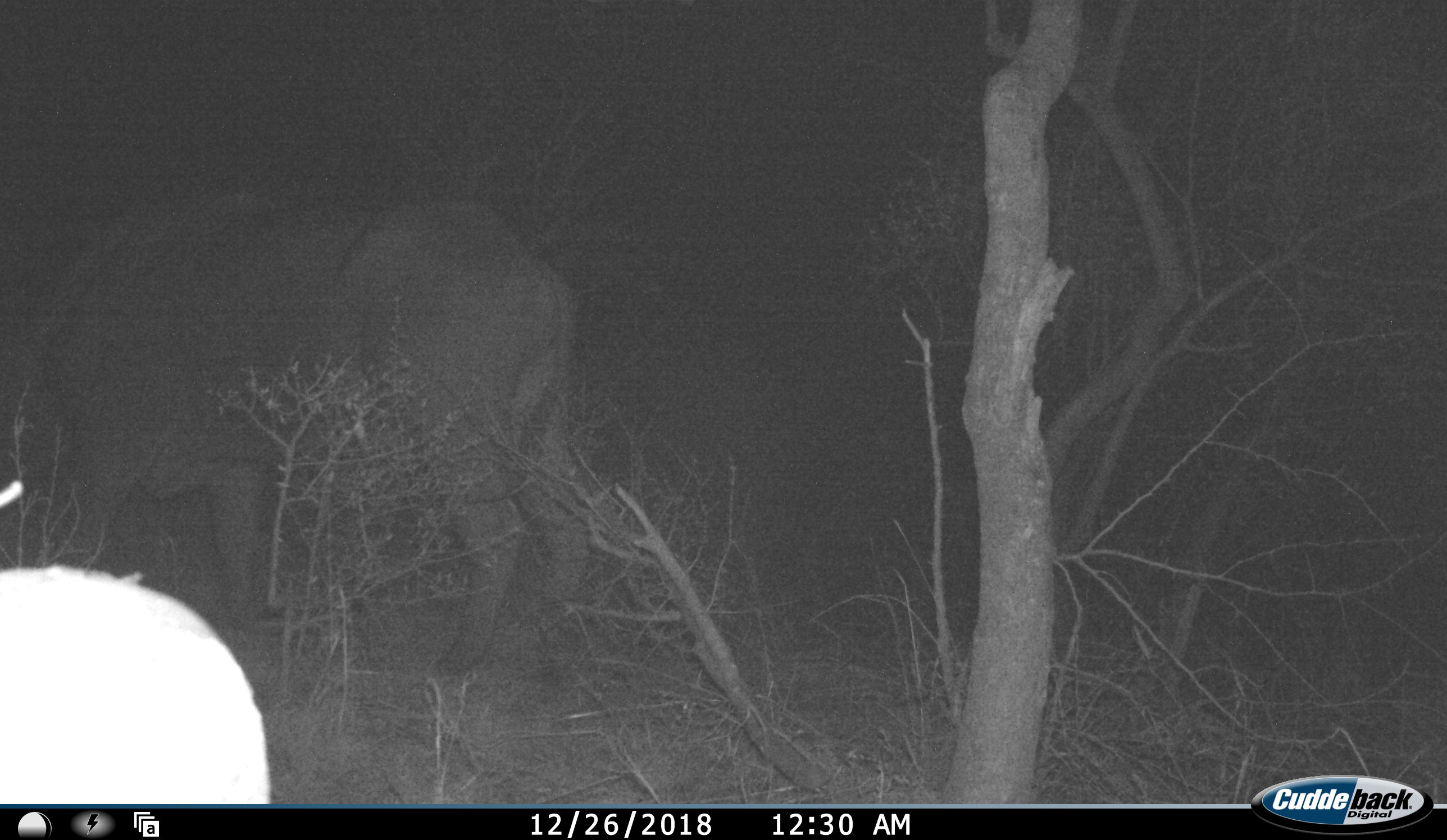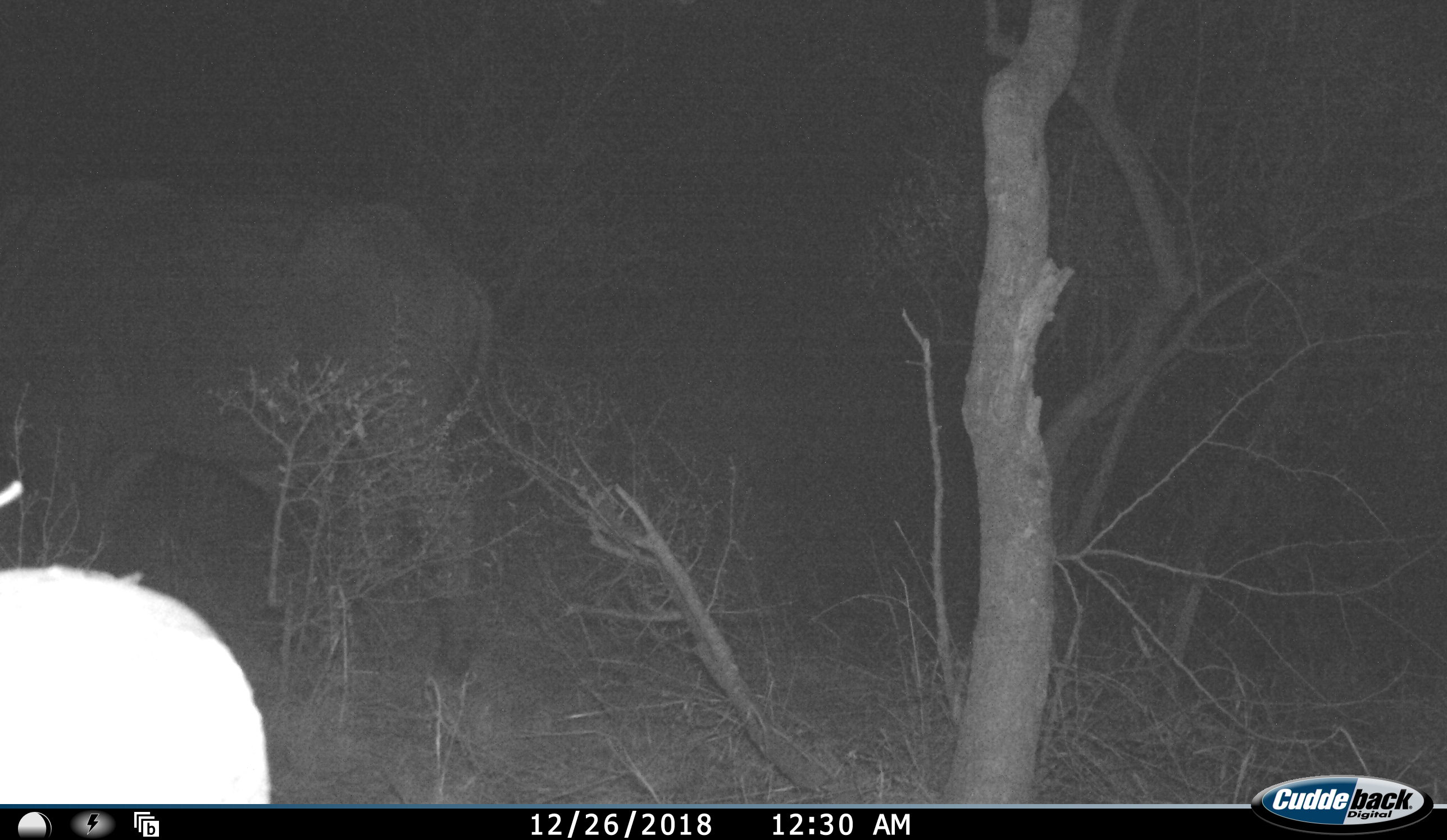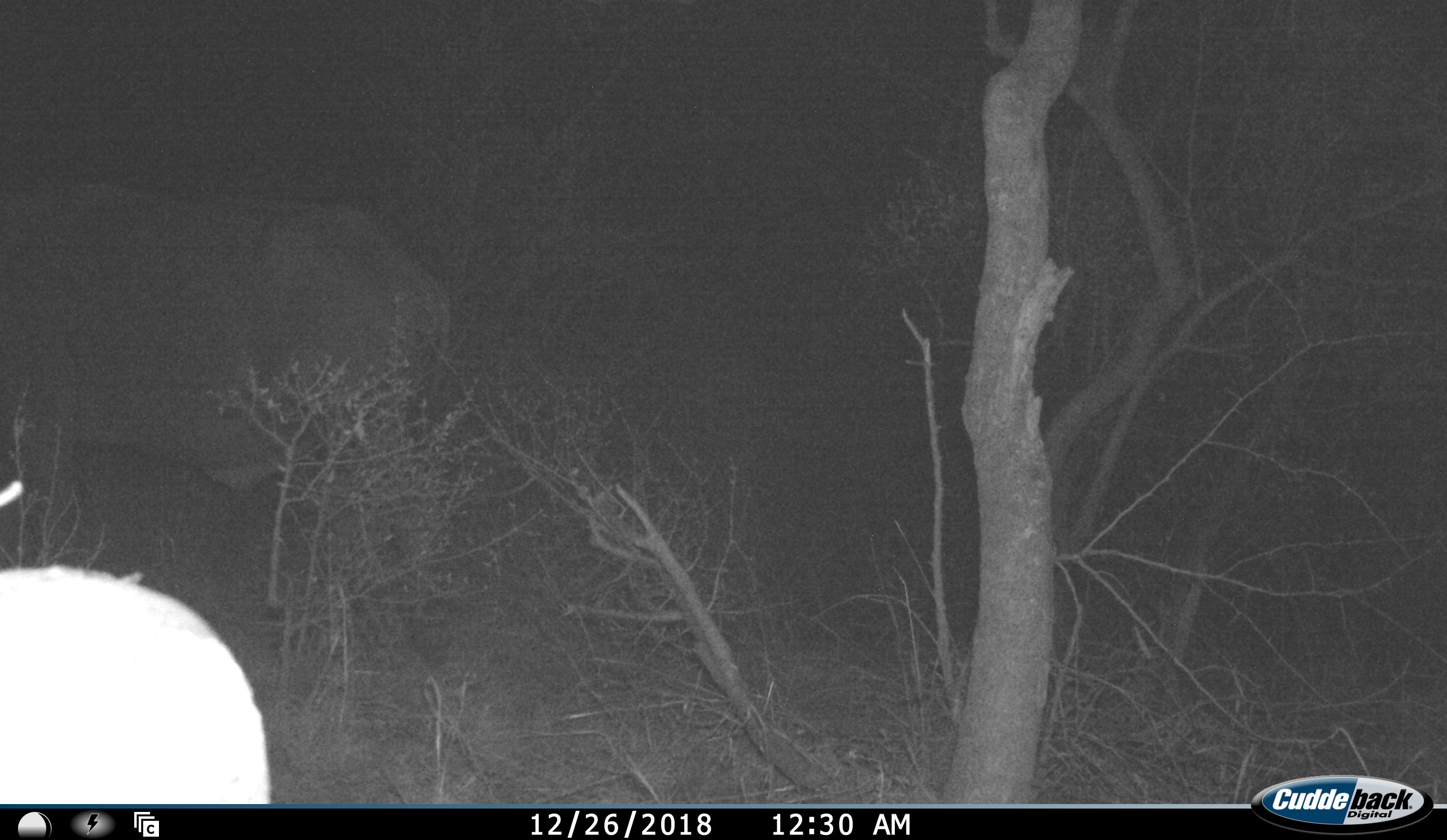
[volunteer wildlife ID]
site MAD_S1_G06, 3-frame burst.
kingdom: Animalia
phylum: Chordata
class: Mammalia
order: Proboscidea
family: Elephantidae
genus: Loxodonta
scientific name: Loxodonta africana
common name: african bush elephant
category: elephant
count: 1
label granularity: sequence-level